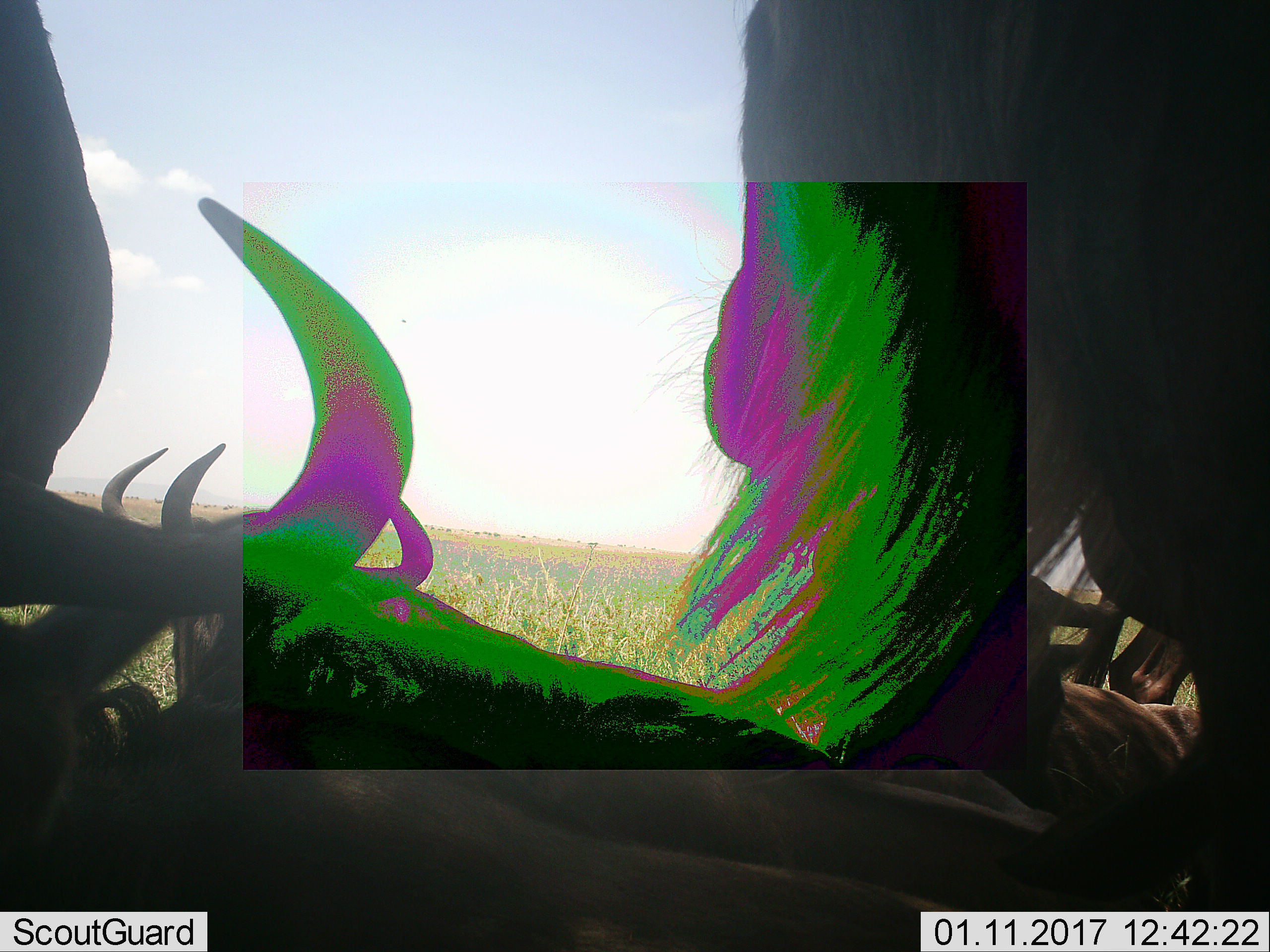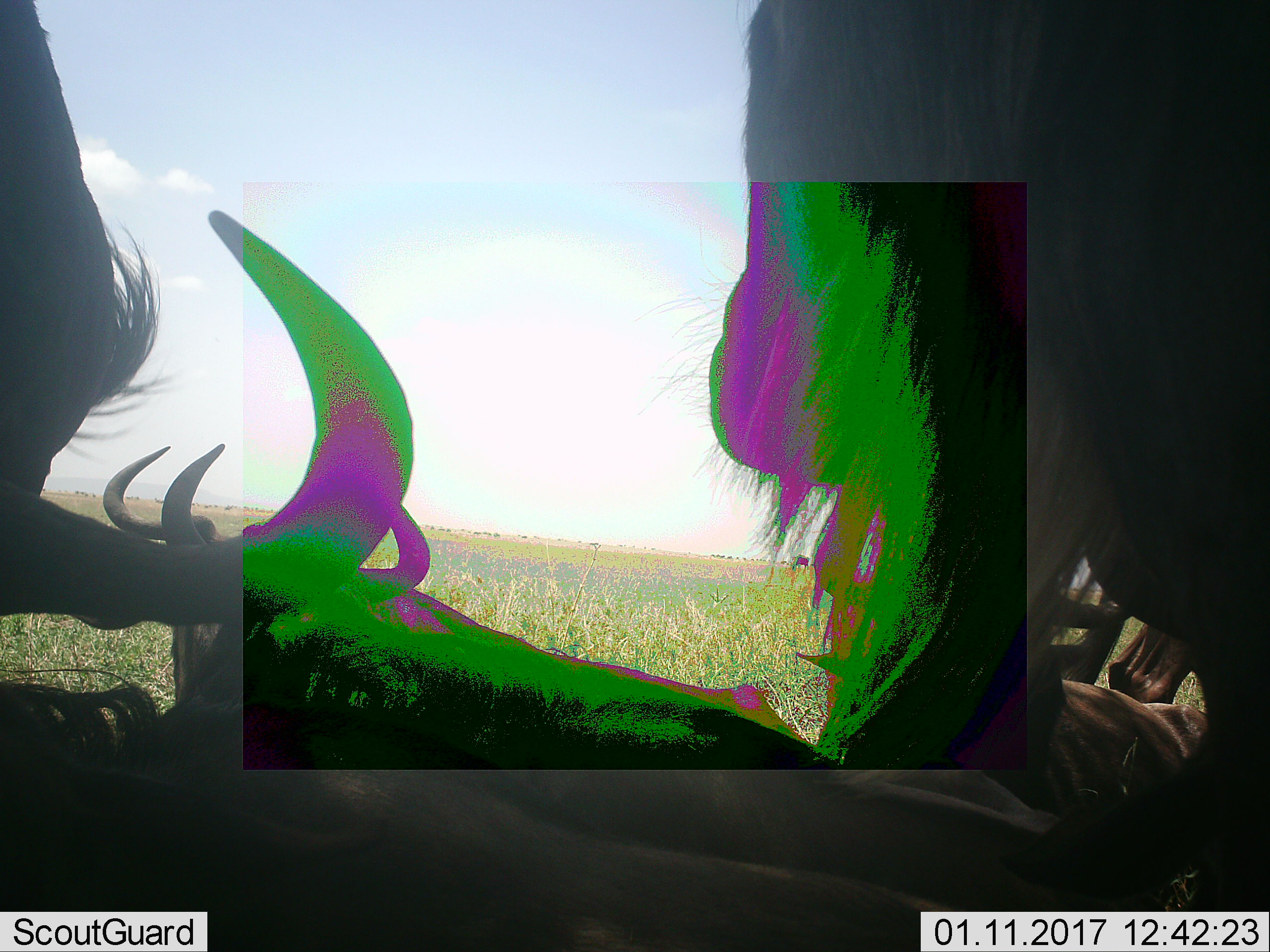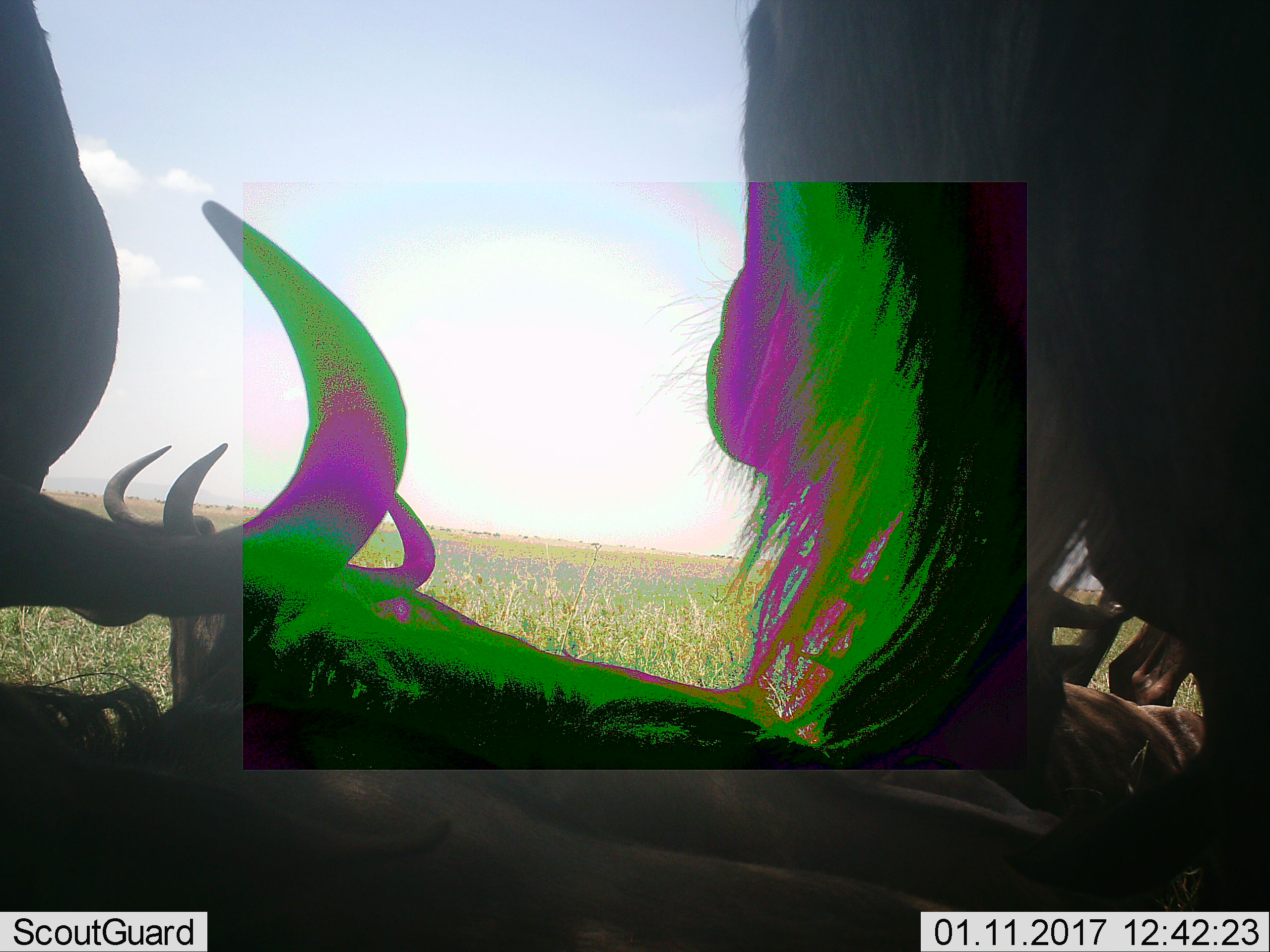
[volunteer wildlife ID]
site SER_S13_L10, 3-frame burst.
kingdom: Animalia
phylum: Chordata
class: Mammalia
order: Artiodactyla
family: Bovidae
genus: Connochaetes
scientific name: Connochaetes taurinus taurinus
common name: blue wildebeest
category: wildebeestblue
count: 5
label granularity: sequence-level